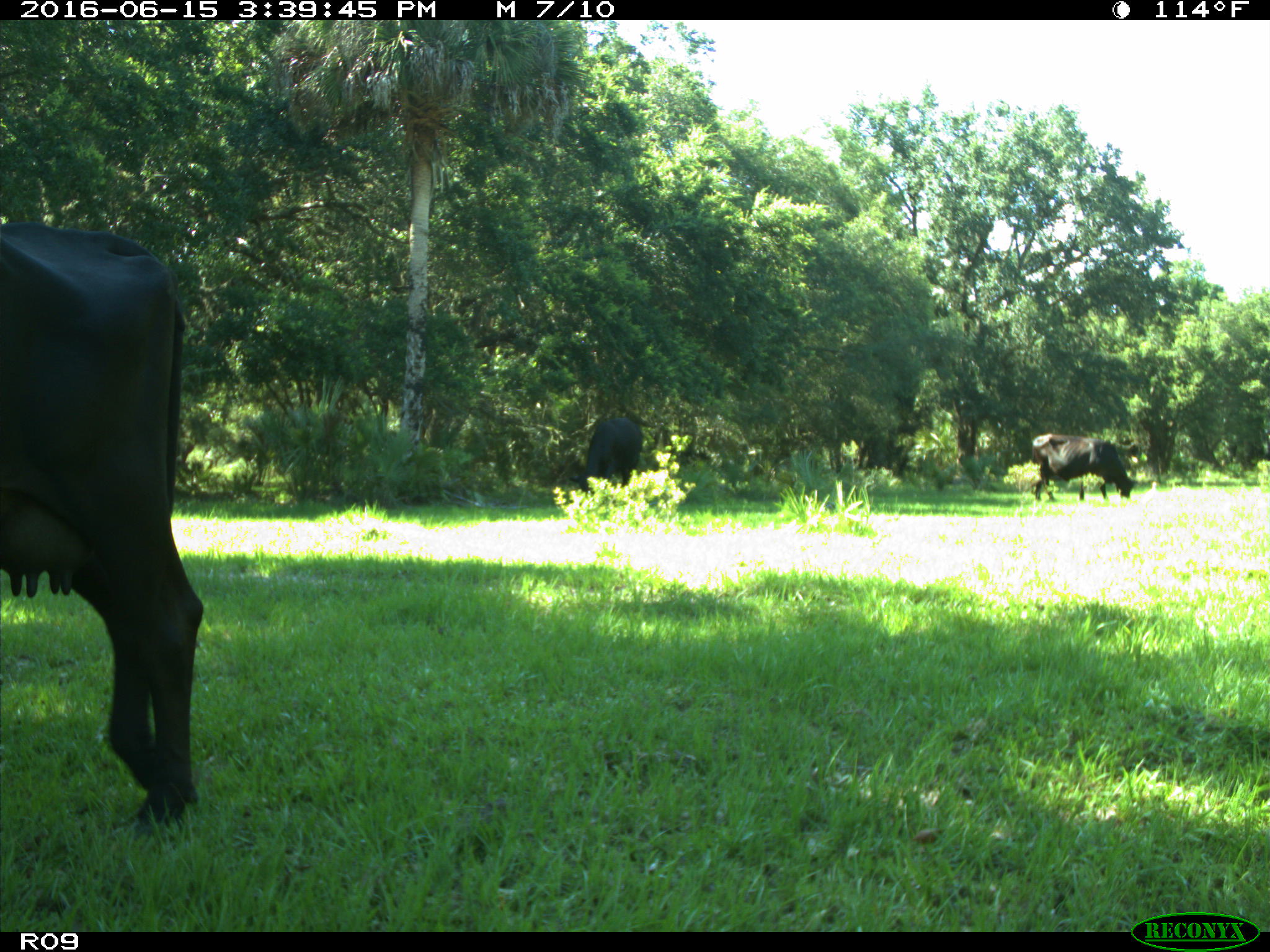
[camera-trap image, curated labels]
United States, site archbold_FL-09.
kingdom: Animalia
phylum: Chordata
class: Mammalia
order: Artiodactyla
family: Bovidae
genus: Bos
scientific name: Bos taurus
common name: domestic cow